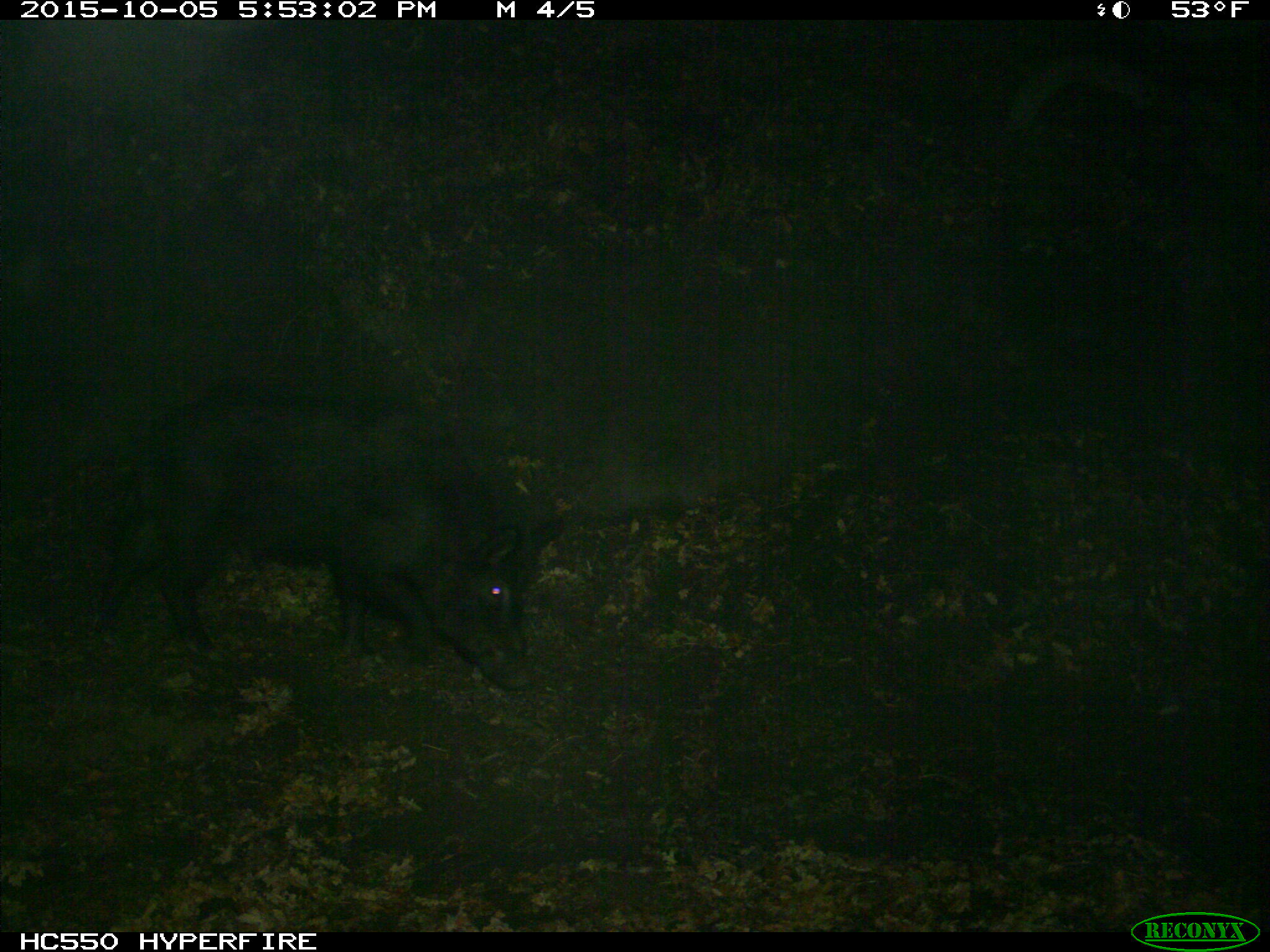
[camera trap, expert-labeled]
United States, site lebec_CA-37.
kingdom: Animalia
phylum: Chordata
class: Mammalia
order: Artiodactyla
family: Suidae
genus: Sus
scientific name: Sus scrofa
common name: wild boar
Sus scrofa (wild boar).